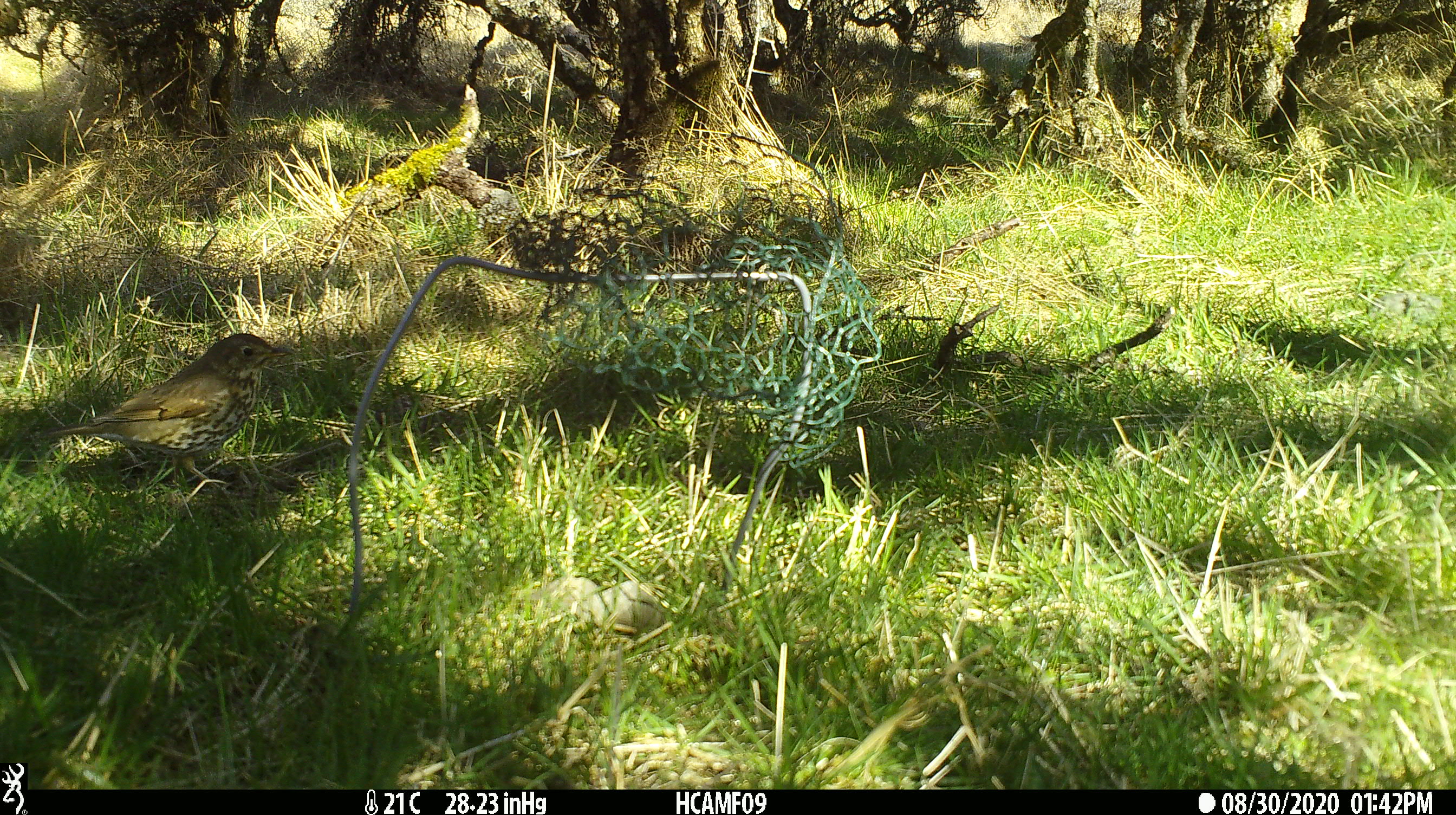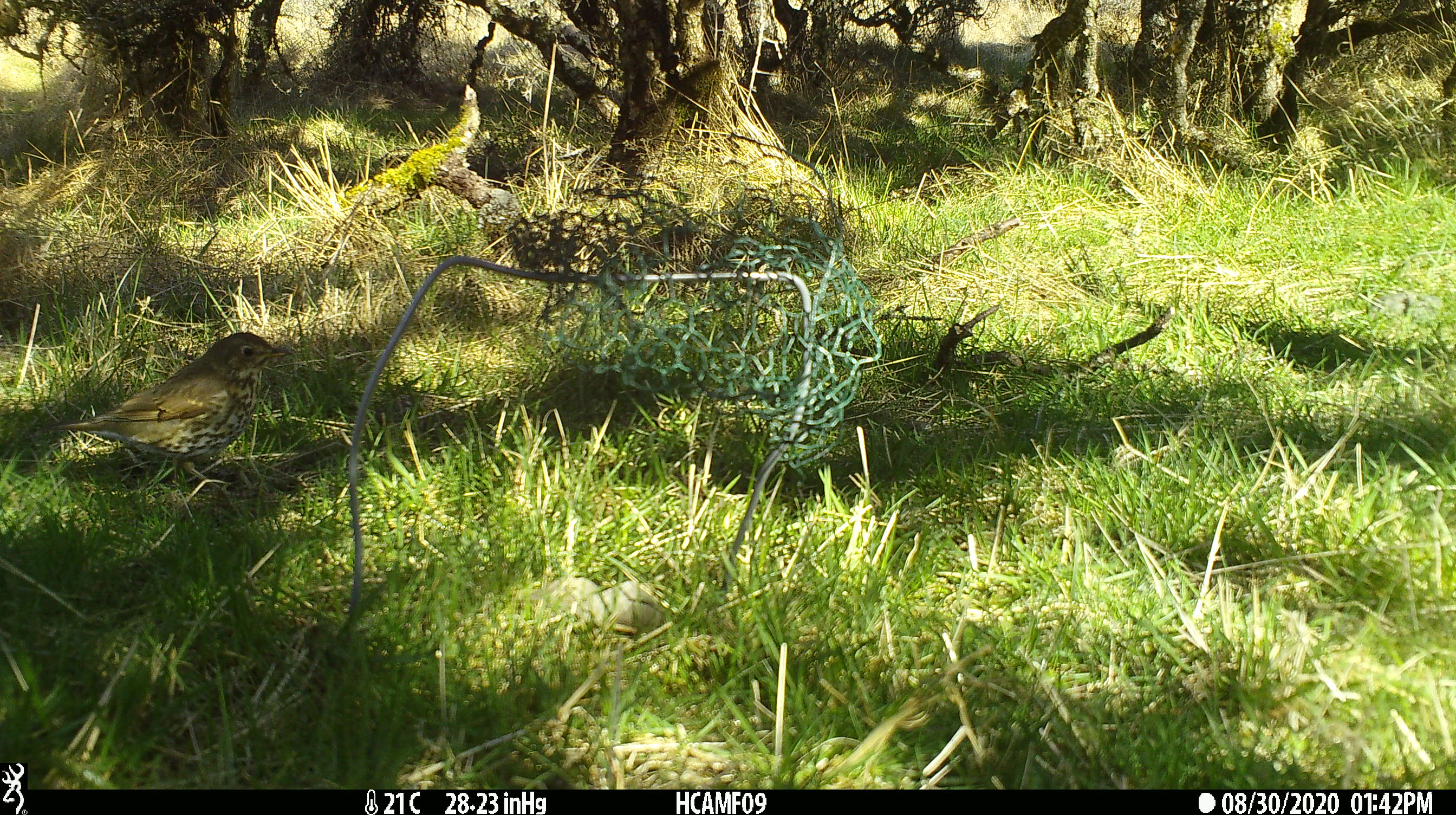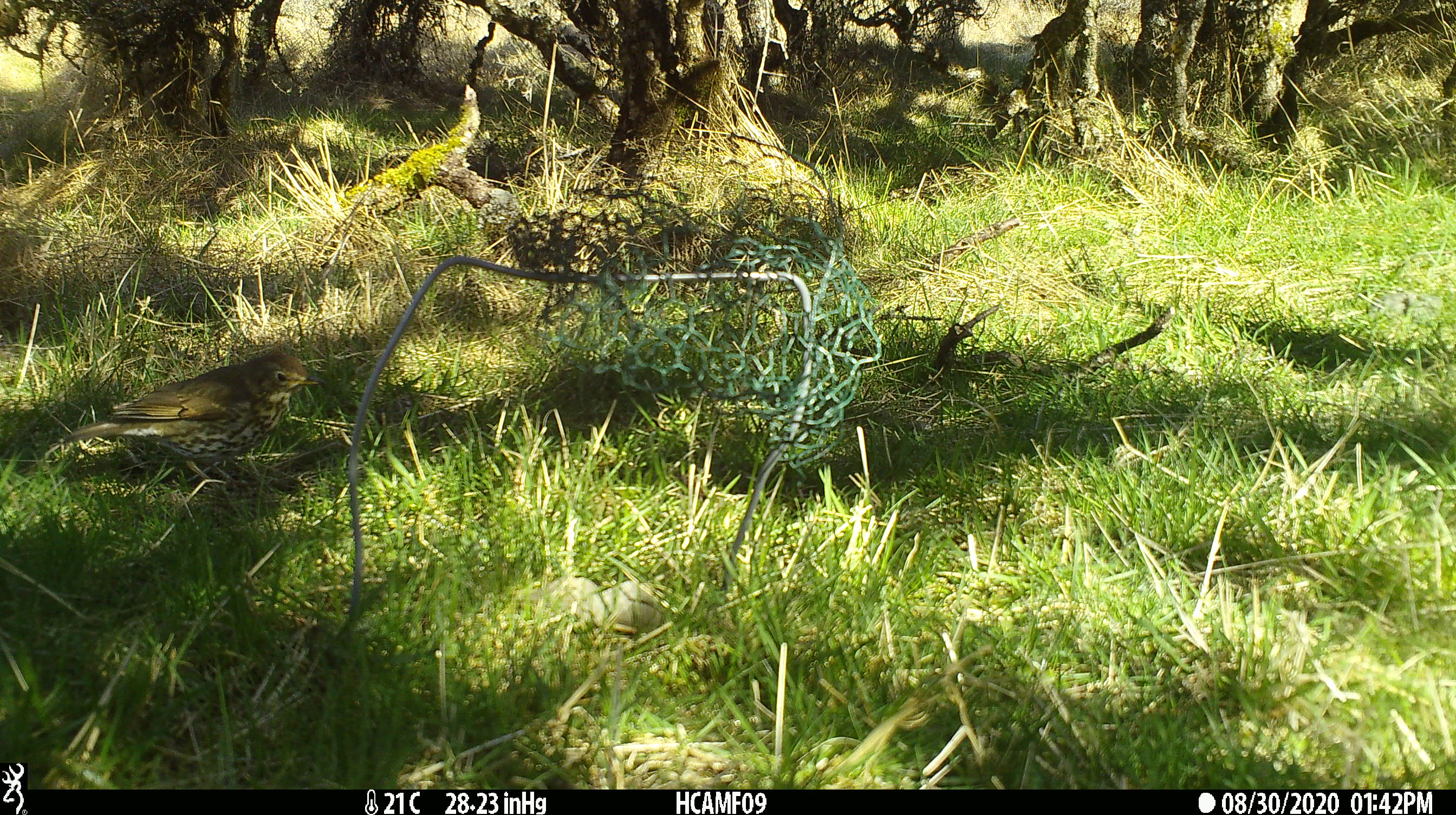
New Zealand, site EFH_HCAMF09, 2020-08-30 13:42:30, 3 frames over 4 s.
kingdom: Animalia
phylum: Chordata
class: Aves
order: Passeriformes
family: Turdidae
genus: Turdus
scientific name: Turdus philomelos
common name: song thrush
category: thrush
Thrush (song thrush) (Turdus philomelos).